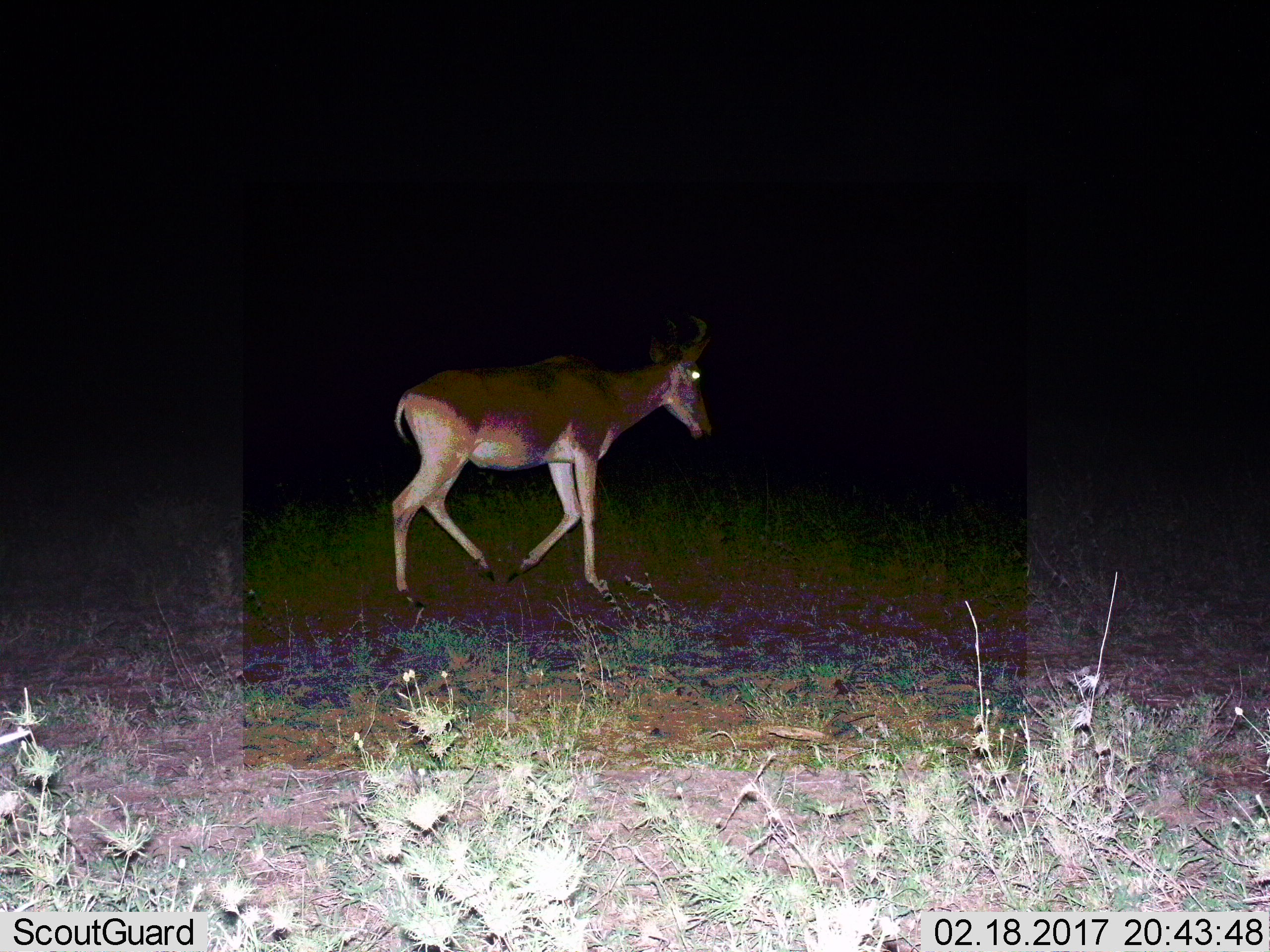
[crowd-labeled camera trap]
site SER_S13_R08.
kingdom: Animalia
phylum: Chordata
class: Mammalia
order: Artiodactyla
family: Bovidae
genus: Alcelaphus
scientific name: Alcelaphus buselaphus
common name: hartebeest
Hartebeest (Alcelaphus buselaphus), count 1. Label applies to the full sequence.